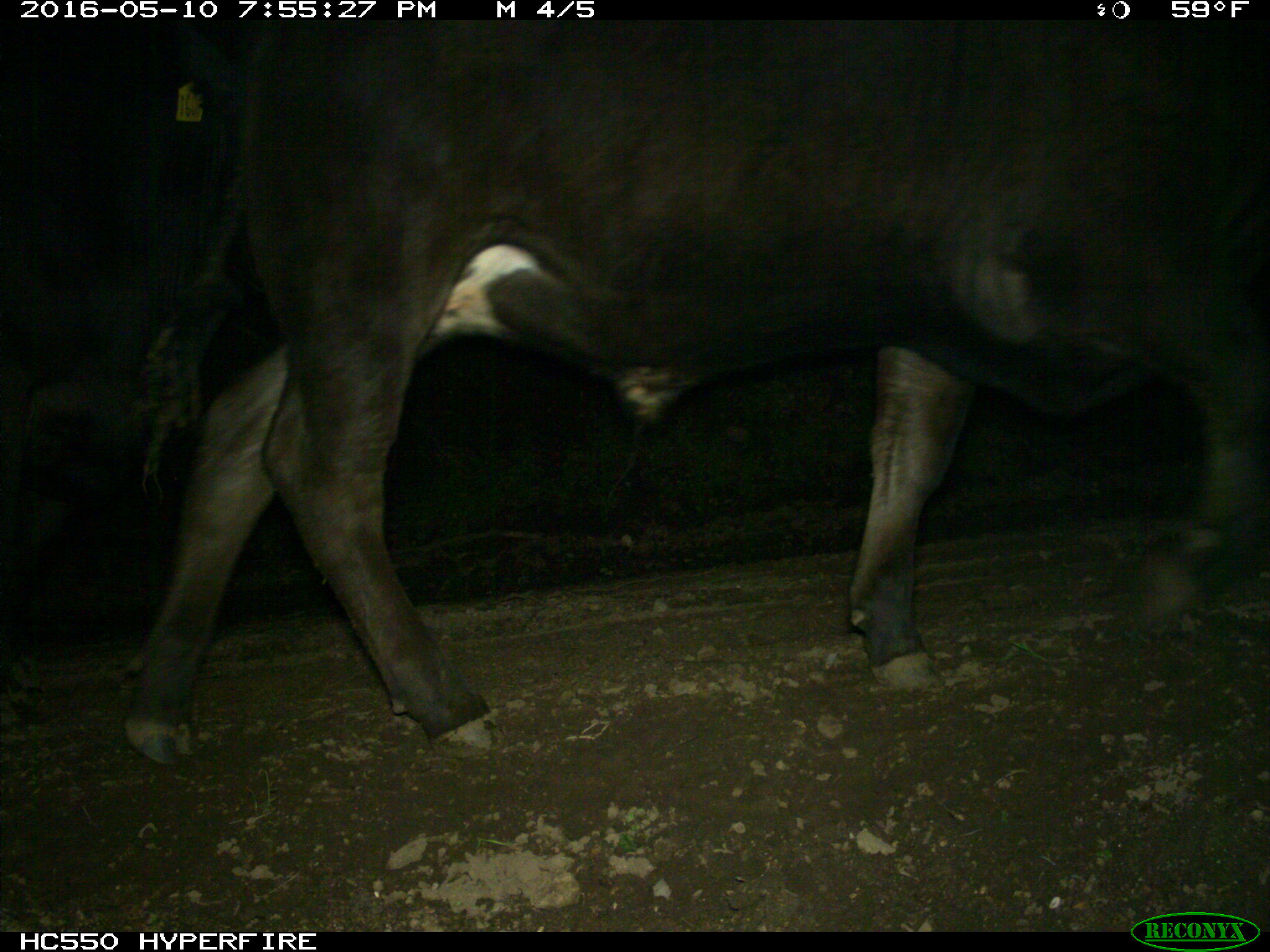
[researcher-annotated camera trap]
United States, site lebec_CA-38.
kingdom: Animalia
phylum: Chordata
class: Mammalia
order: Artiodactyla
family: Bovidae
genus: Bos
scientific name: Bos taurus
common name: domestic cow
Bos taurus (domestic cow).